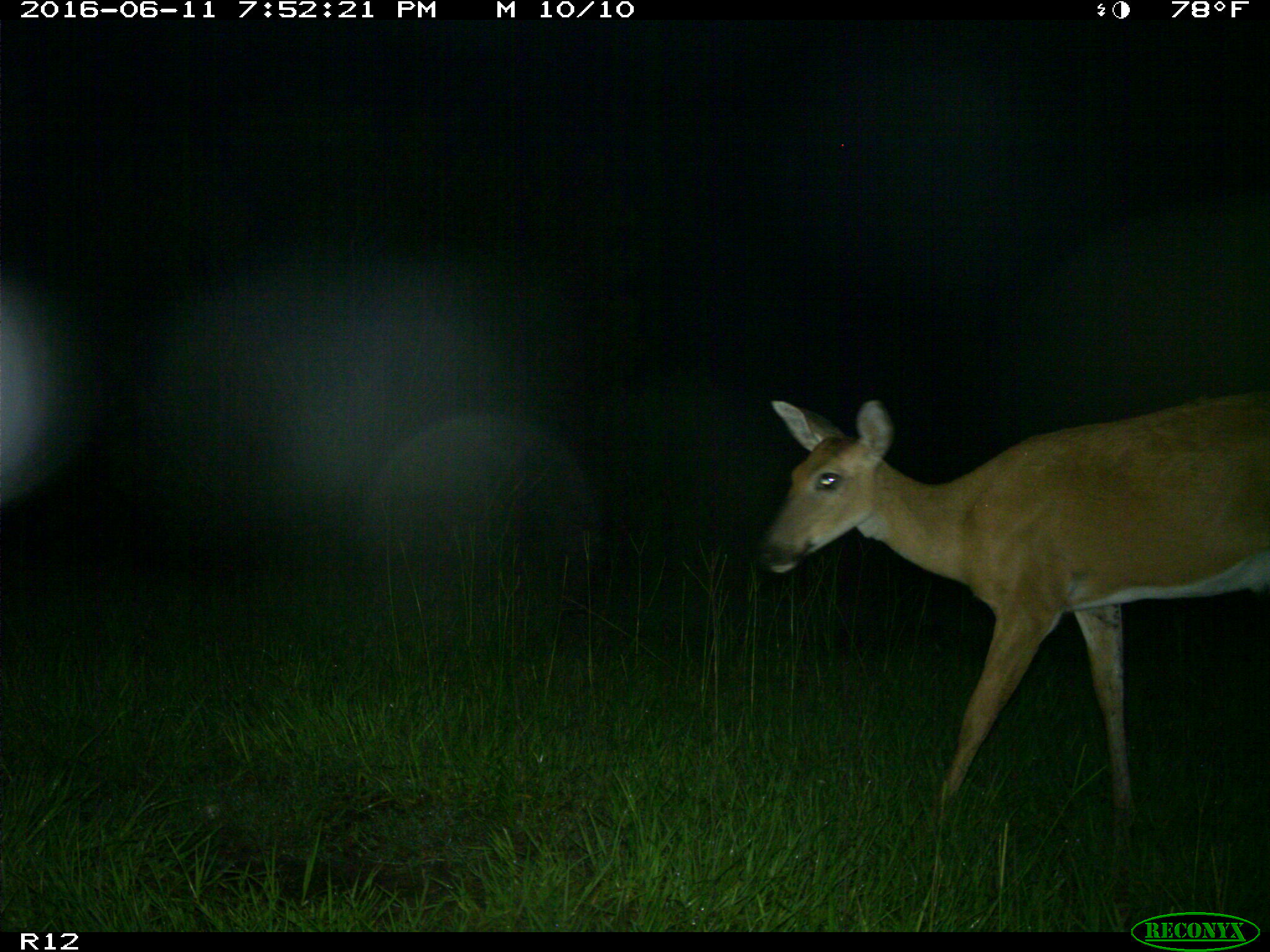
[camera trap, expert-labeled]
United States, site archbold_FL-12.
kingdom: Animalia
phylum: Chordata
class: Mammalia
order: Artiodactyla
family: Cervidae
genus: Odocoileus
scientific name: Odocoileus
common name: deer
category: unidentified deer